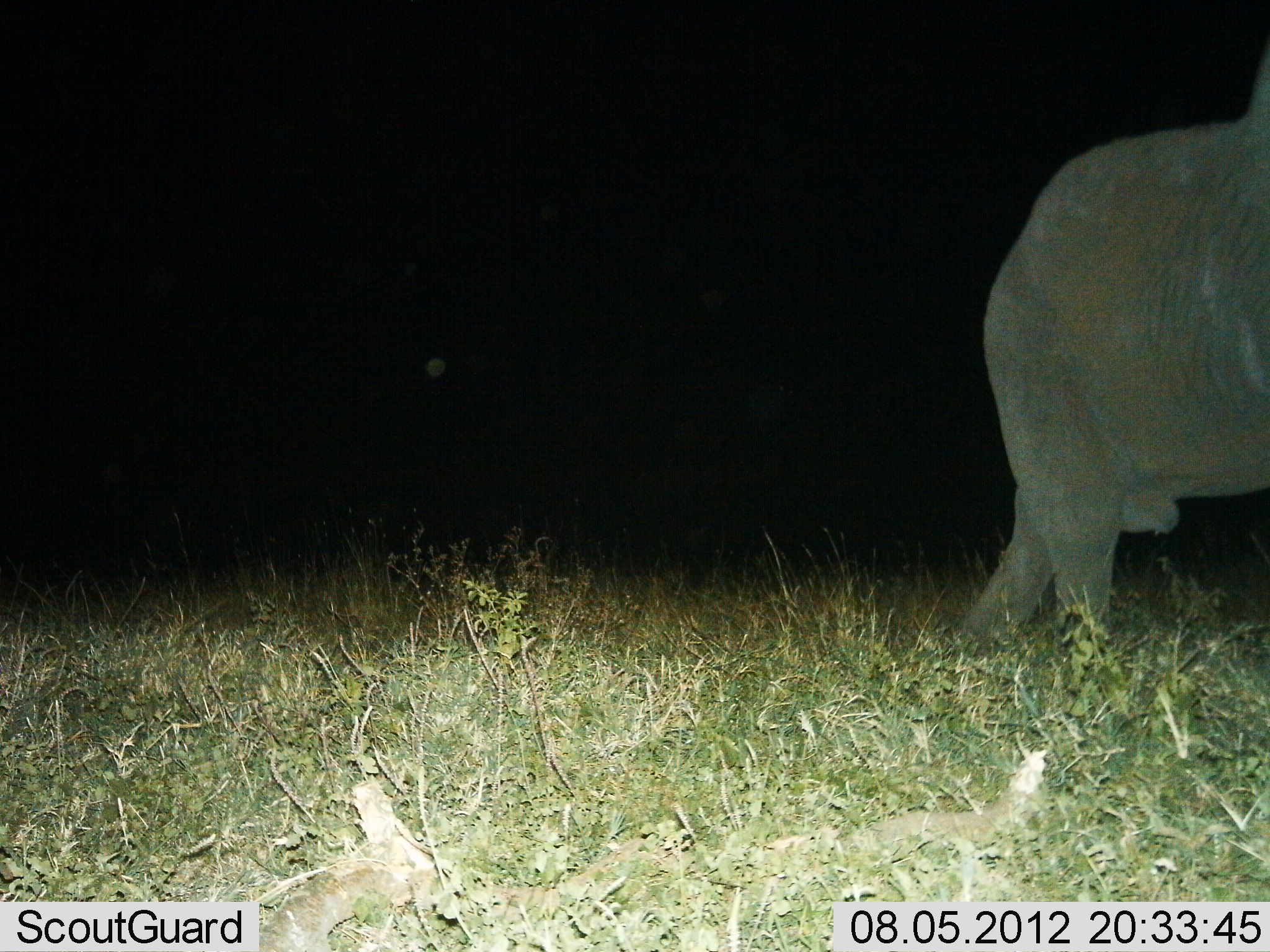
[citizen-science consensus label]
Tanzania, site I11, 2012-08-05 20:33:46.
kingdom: Animalia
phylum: Chordata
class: Mammalia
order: Proboscidea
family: Elephantidae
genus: Loxodonta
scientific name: Loxodonta africana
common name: african bush elephant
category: elephant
Elephant (african bush elephant) (Loxodonta africana), count 1. Behavior (volunteer vote fractions): standing 30%, resting 0%, moving 70%, interacting 0%. Young present (vote fraction): 0%. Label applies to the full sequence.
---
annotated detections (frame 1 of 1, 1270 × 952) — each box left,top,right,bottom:
animal: 958,68,1270,658